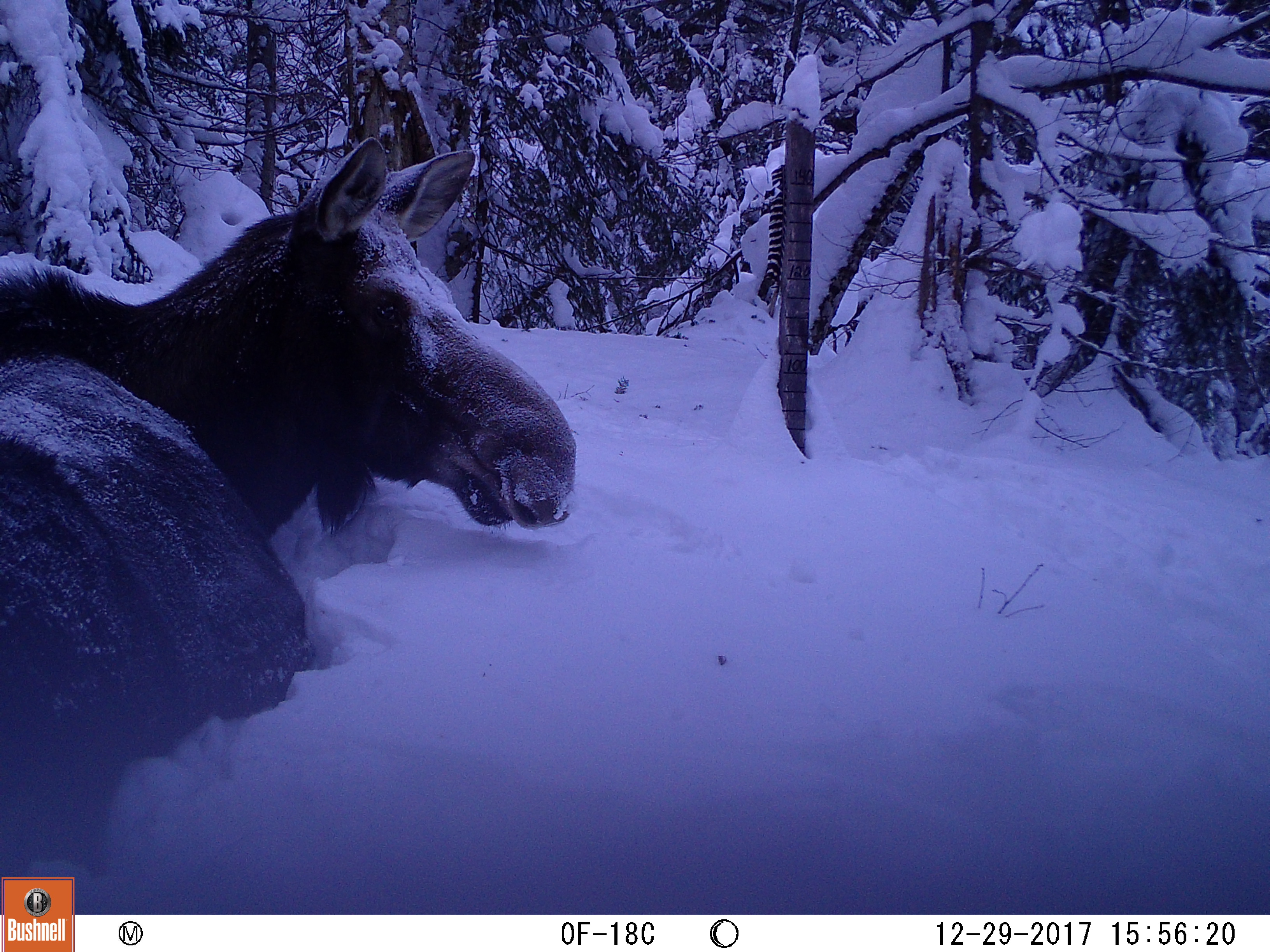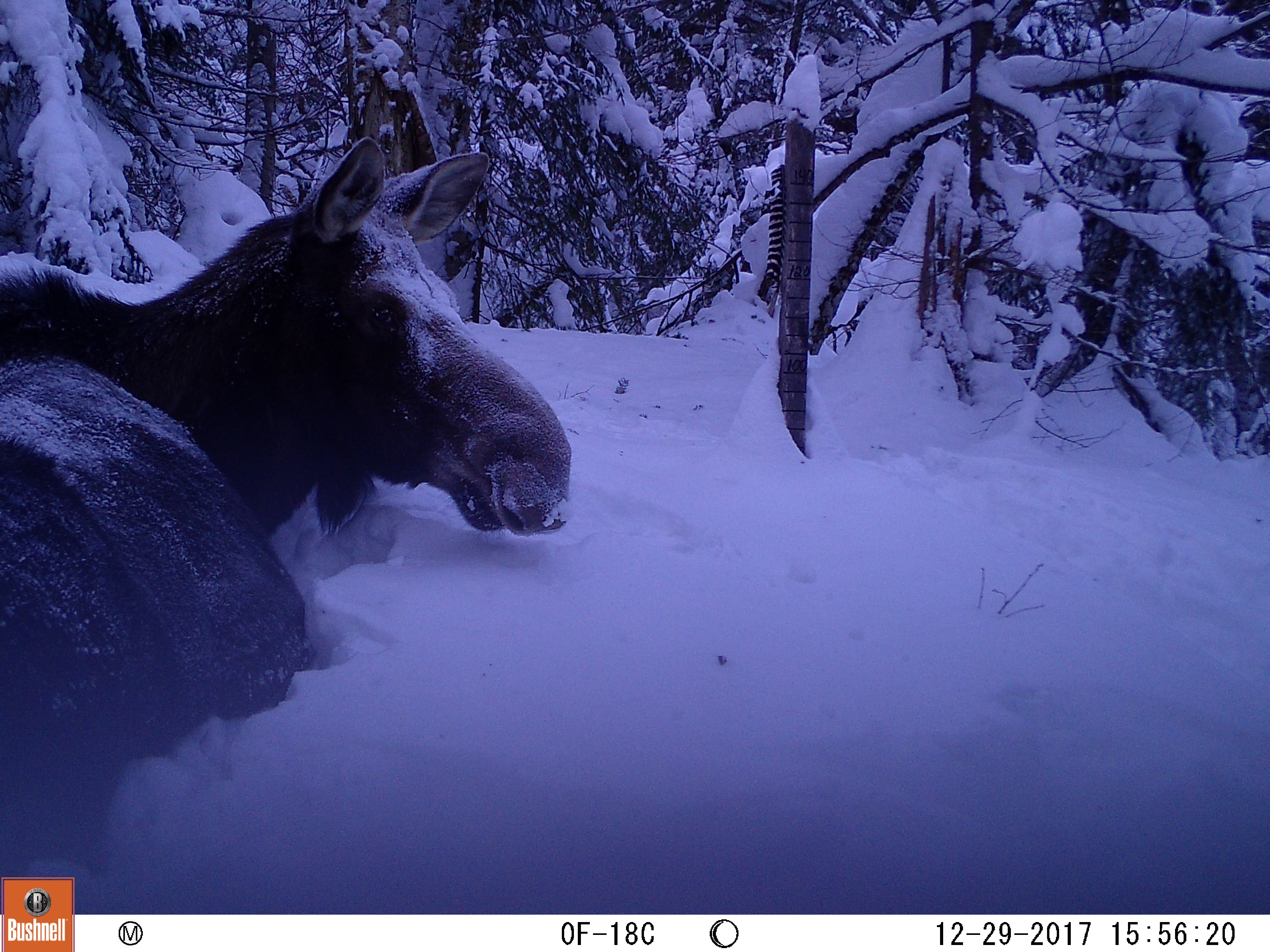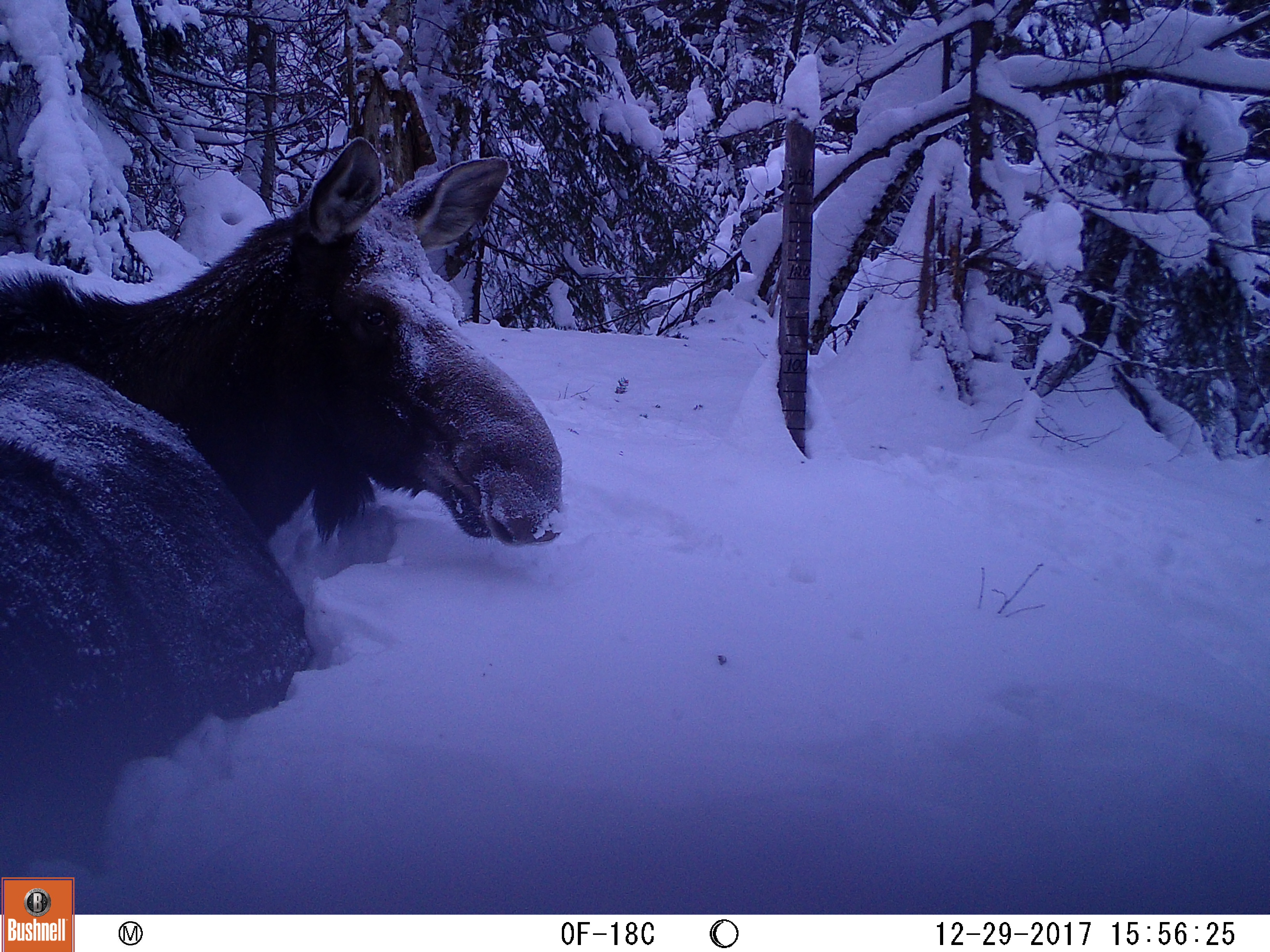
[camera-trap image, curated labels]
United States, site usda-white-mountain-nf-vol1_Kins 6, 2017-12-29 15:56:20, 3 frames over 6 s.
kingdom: Animalia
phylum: Chordata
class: Mammalia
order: Artiodactyla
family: Cervidae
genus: Alces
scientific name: Alces alces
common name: moose